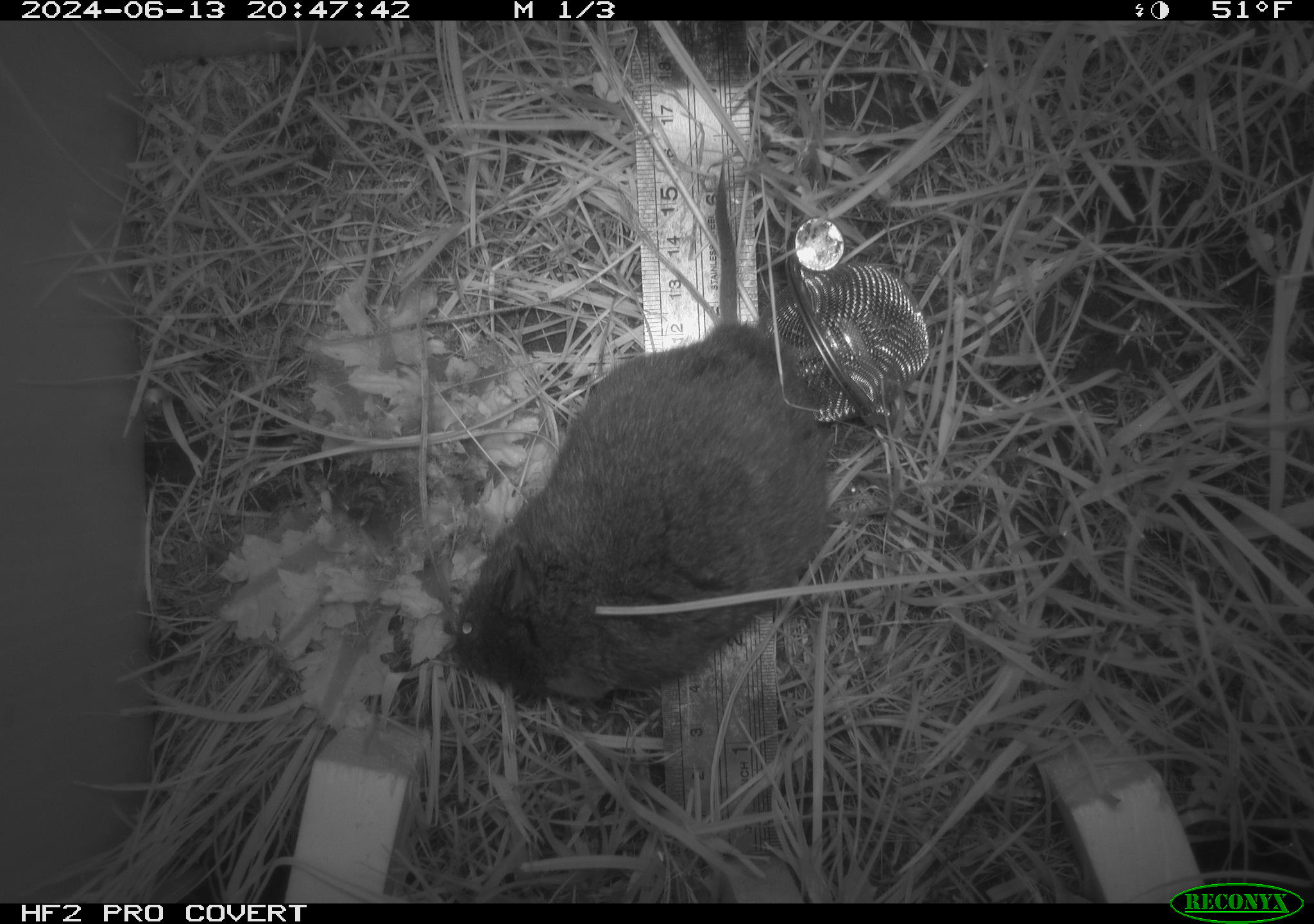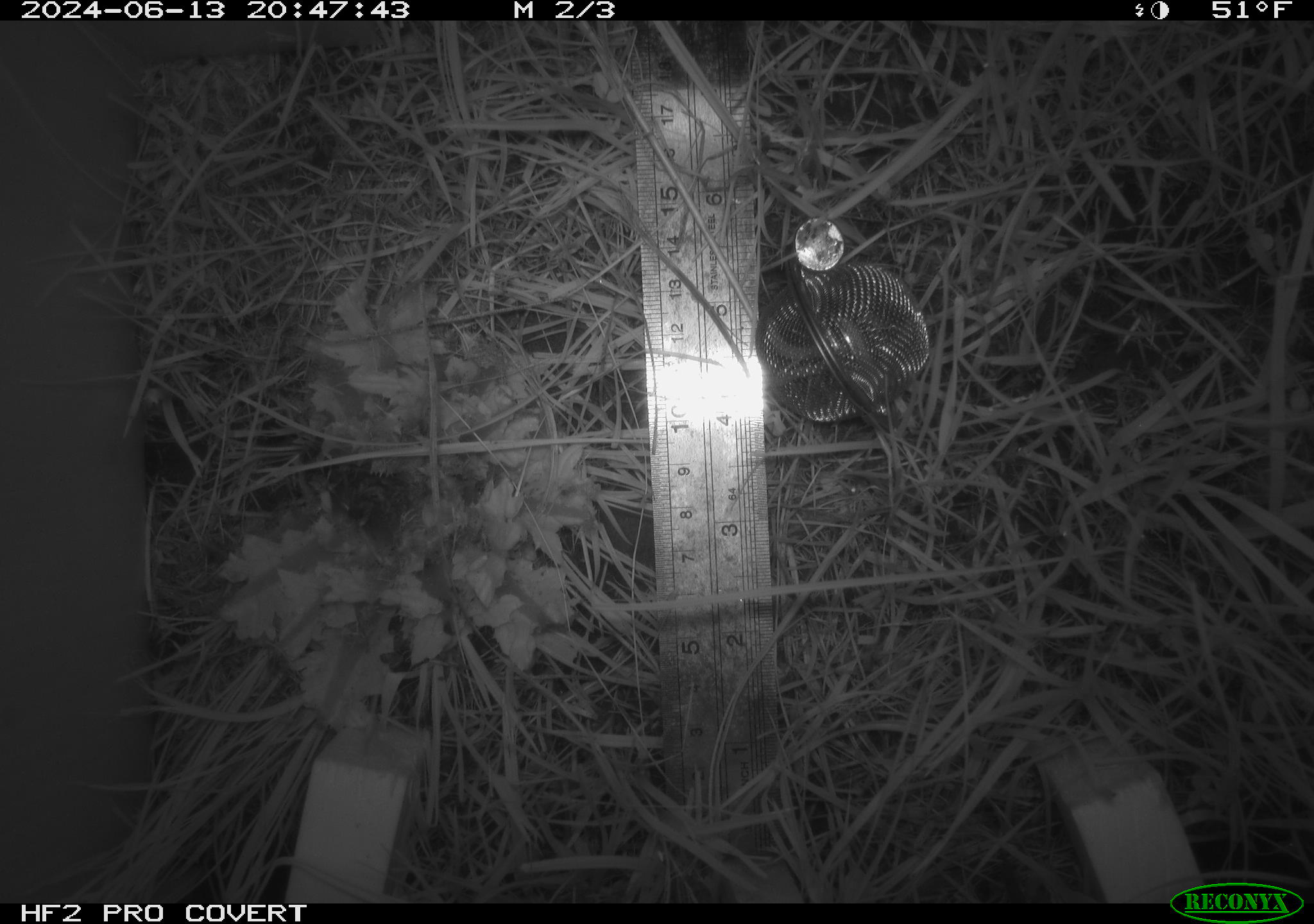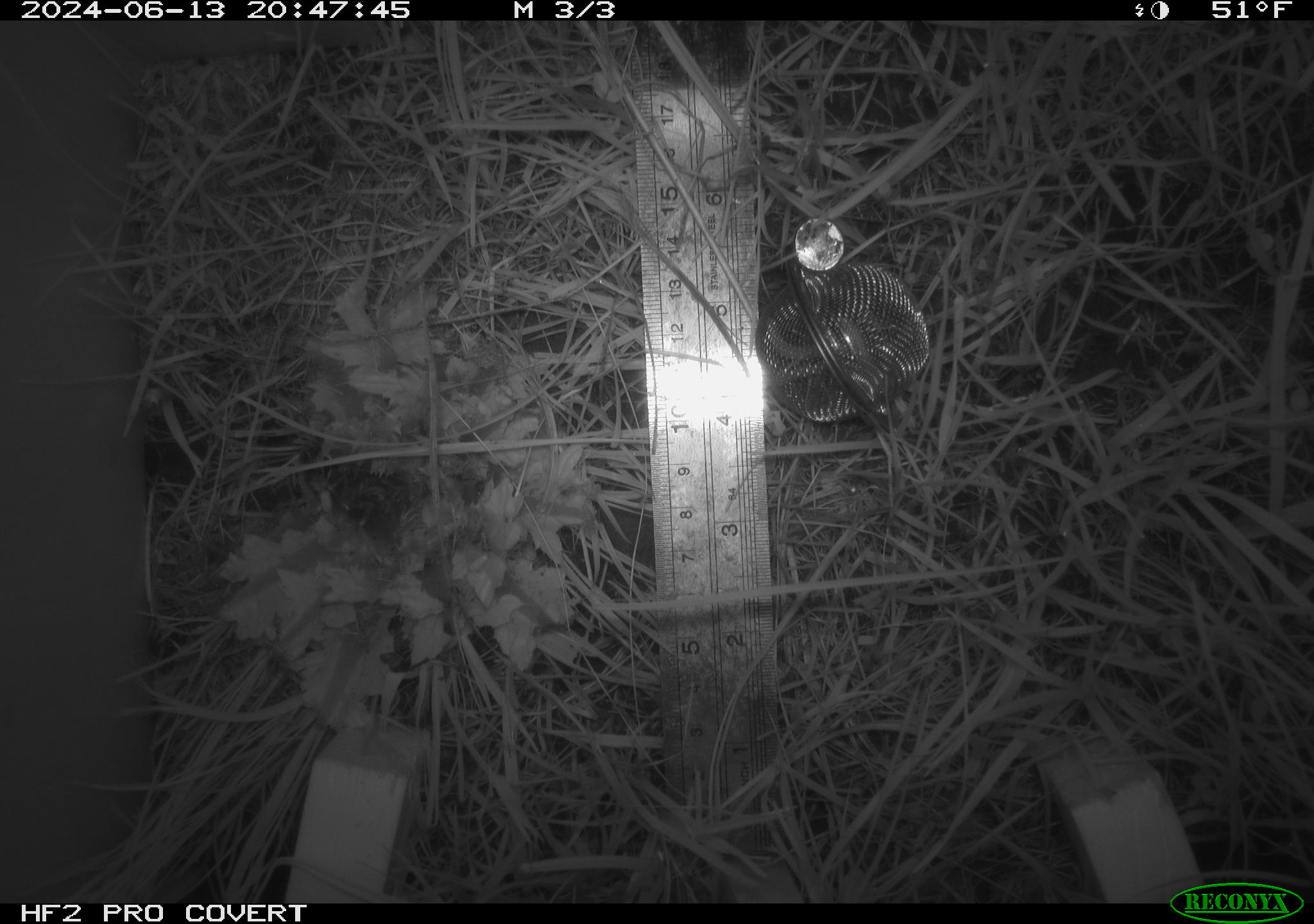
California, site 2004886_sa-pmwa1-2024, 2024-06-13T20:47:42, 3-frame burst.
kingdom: Animalia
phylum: Chordata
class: Mammalia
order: Rodentia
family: Cricetidae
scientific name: Arvicolinae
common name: voles, lemmings, and muskrats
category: arvicolinae subfamily